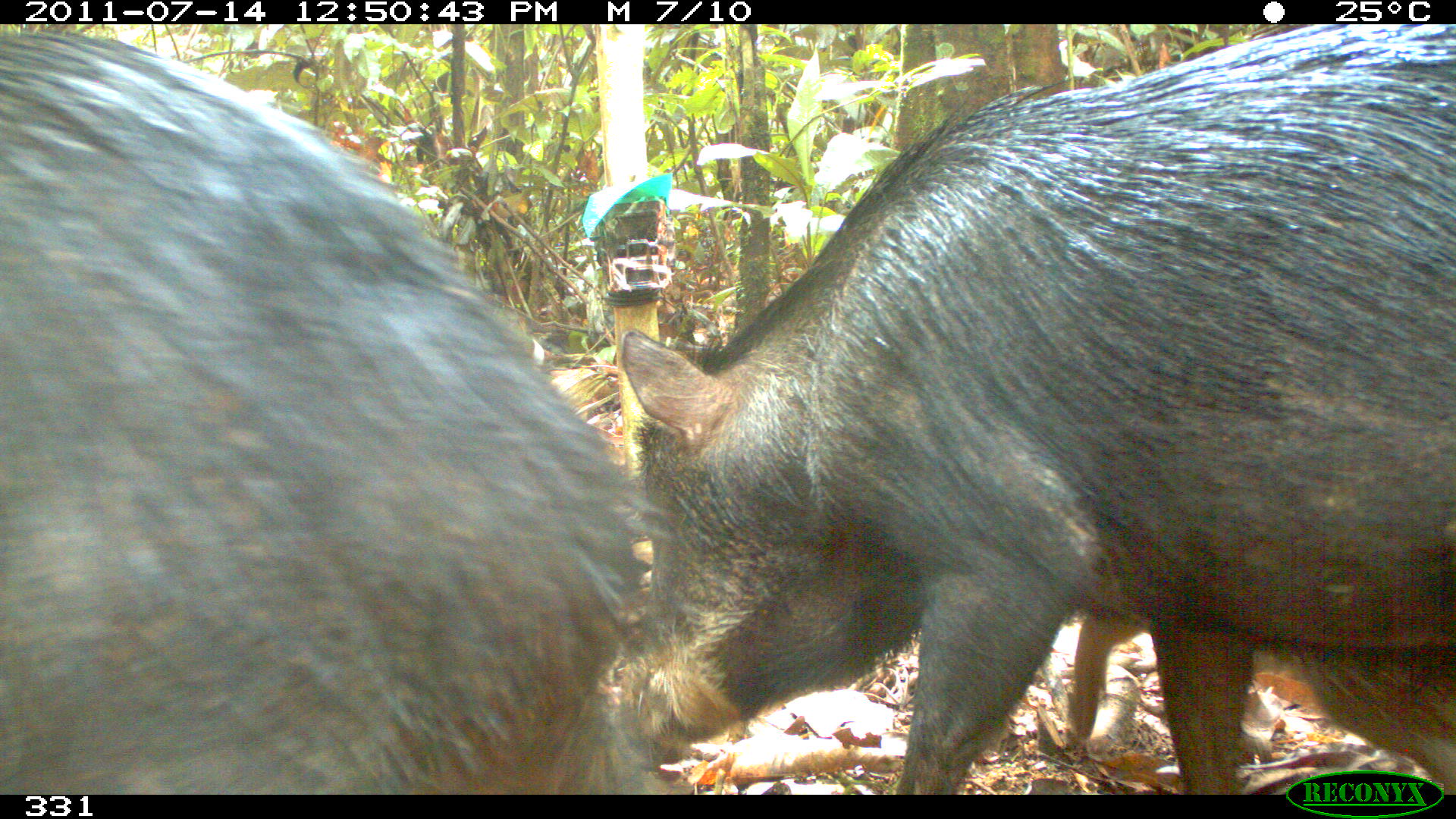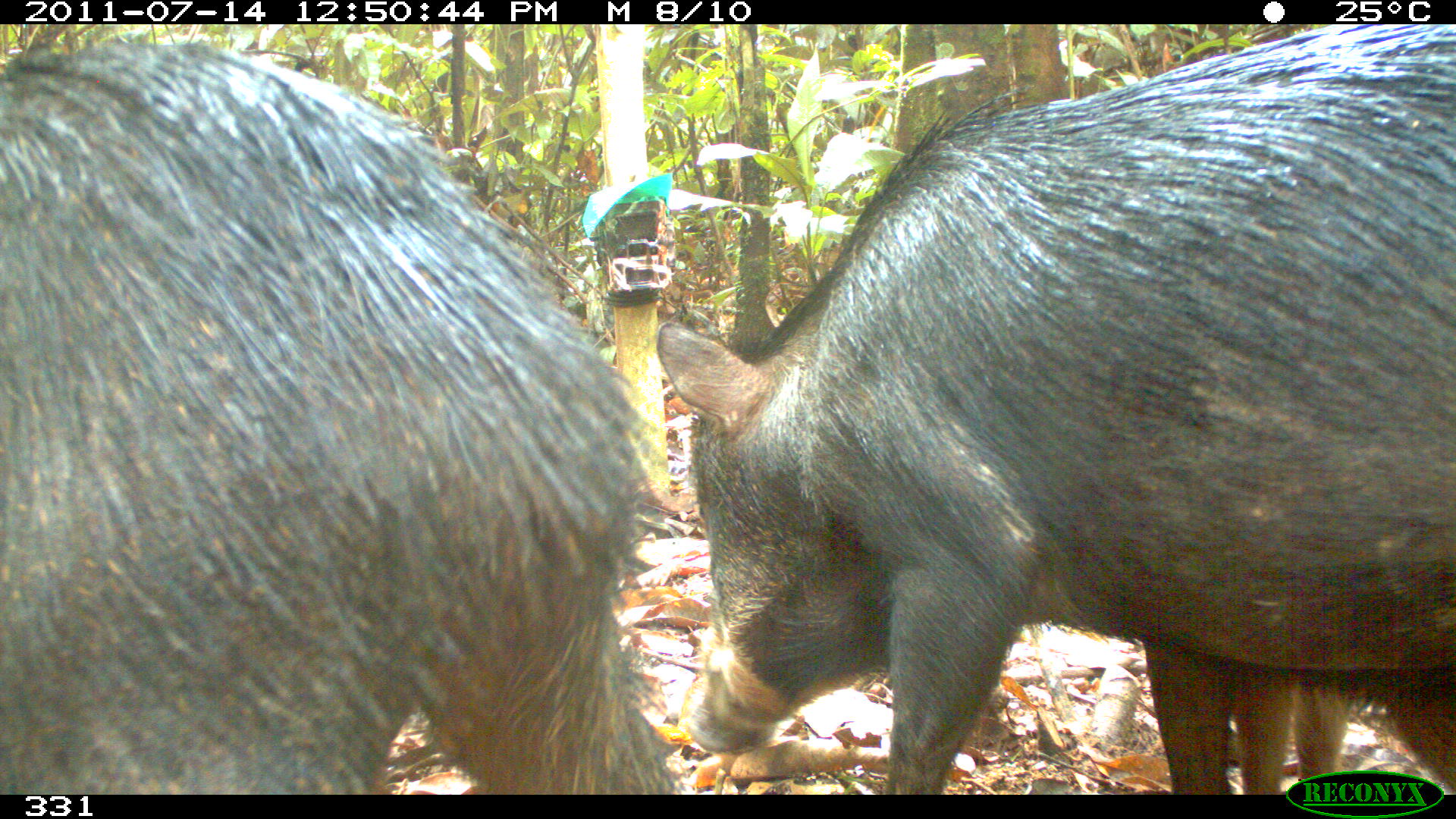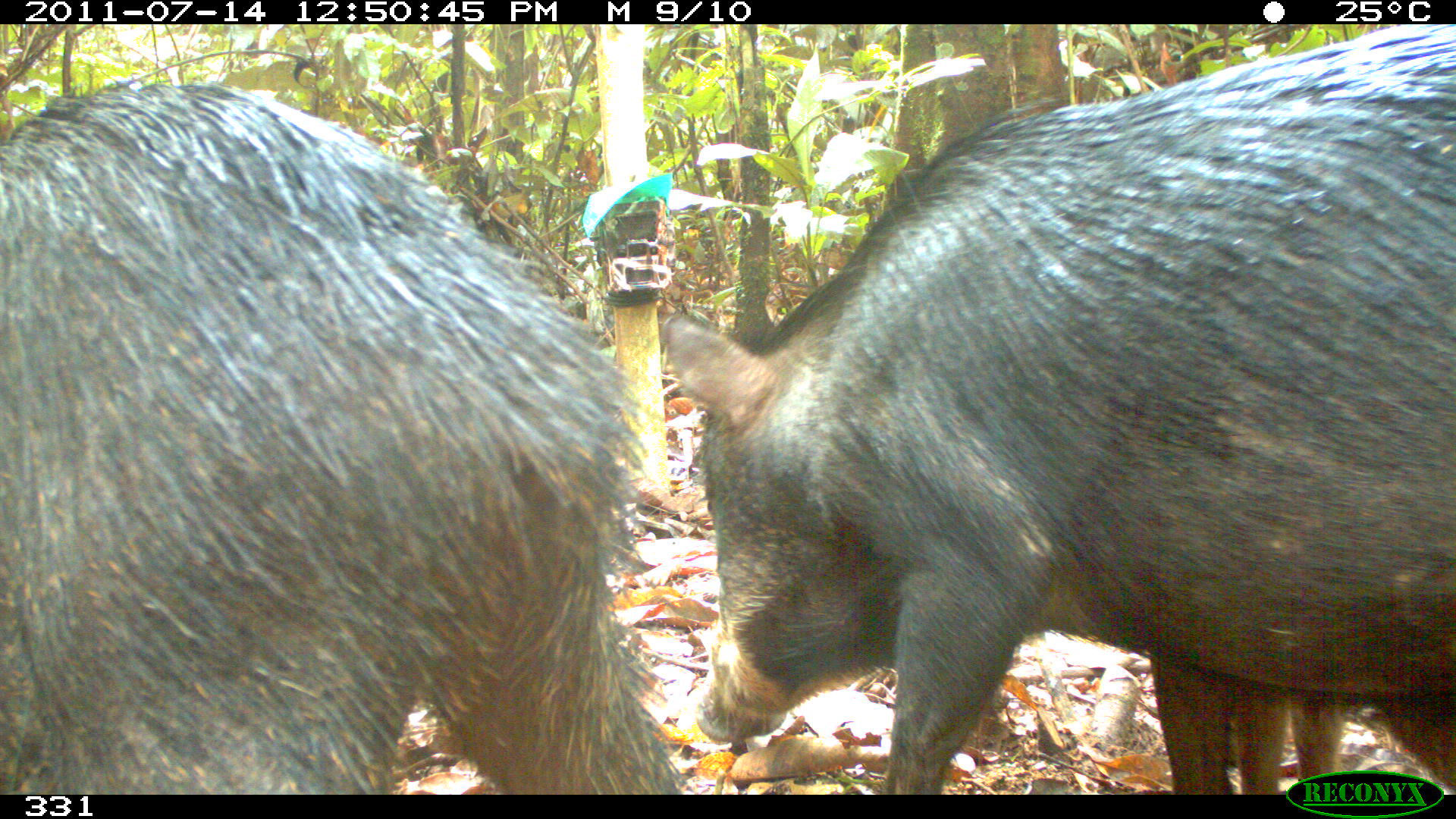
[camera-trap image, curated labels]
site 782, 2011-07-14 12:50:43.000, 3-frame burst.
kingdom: Animalia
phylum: Chordata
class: Mammalia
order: Artiodactyla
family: Tayassuidae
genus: Tayassu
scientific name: Tayassu pecari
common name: white-lipped peccary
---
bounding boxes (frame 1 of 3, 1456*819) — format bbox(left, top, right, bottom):
tayassu pecari: bbox(618, 21, 1456, 790); bbox(0, 26, 665, 790); bbox(1062, 612, 1455, 791)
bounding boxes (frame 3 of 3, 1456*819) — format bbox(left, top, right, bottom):
tayassu pecari: bbox(660, 23, 1456, 790); bbox(0, 80, 683, 790); bbox(1152, 649, 1456, 791)